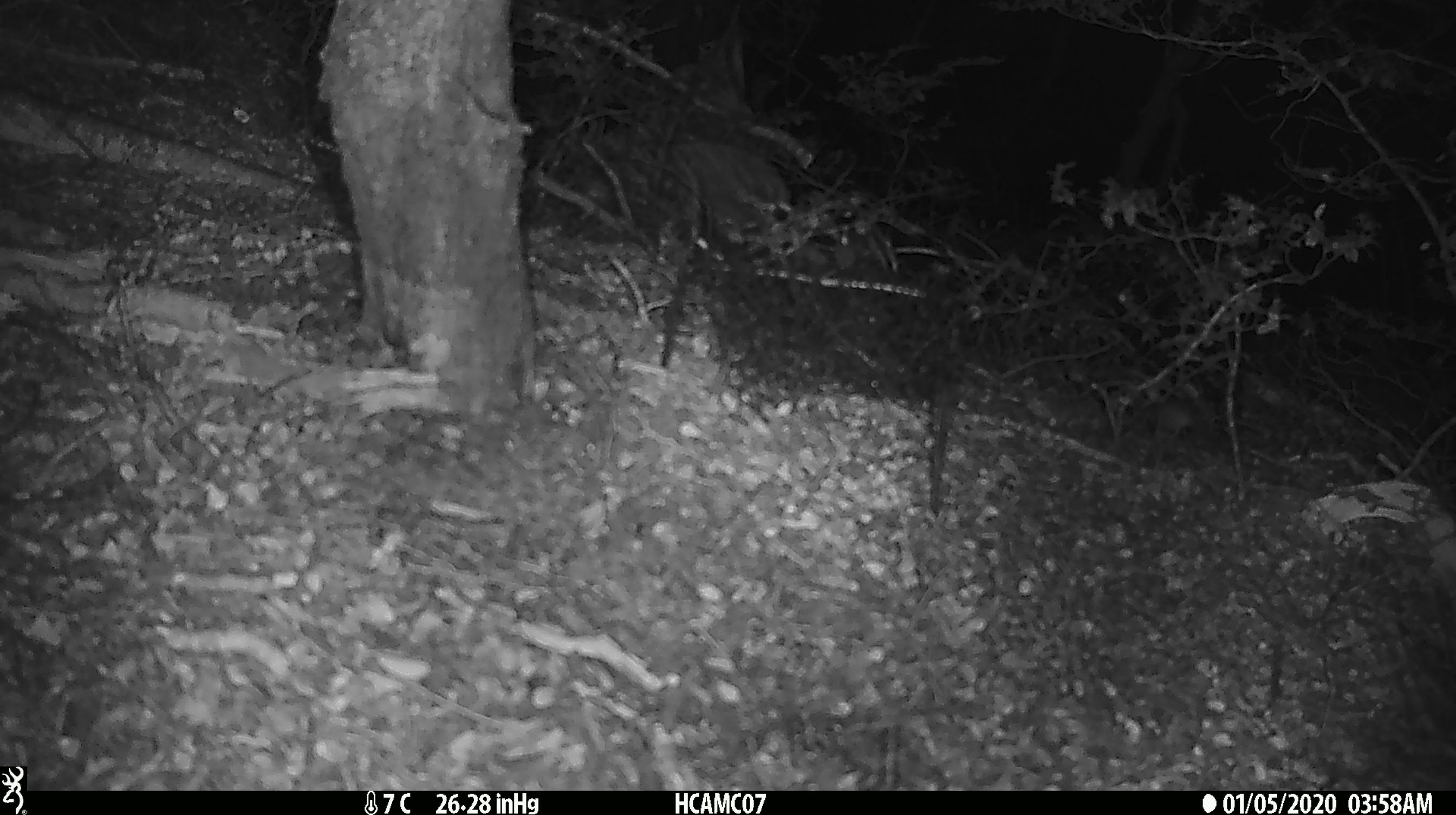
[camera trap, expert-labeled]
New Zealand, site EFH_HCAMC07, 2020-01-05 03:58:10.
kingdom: Animalia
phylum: Chordata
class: Mammalia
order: Rodentia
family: Muridae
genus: Mus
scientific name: Mus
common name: mouse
Mouse (Mus).